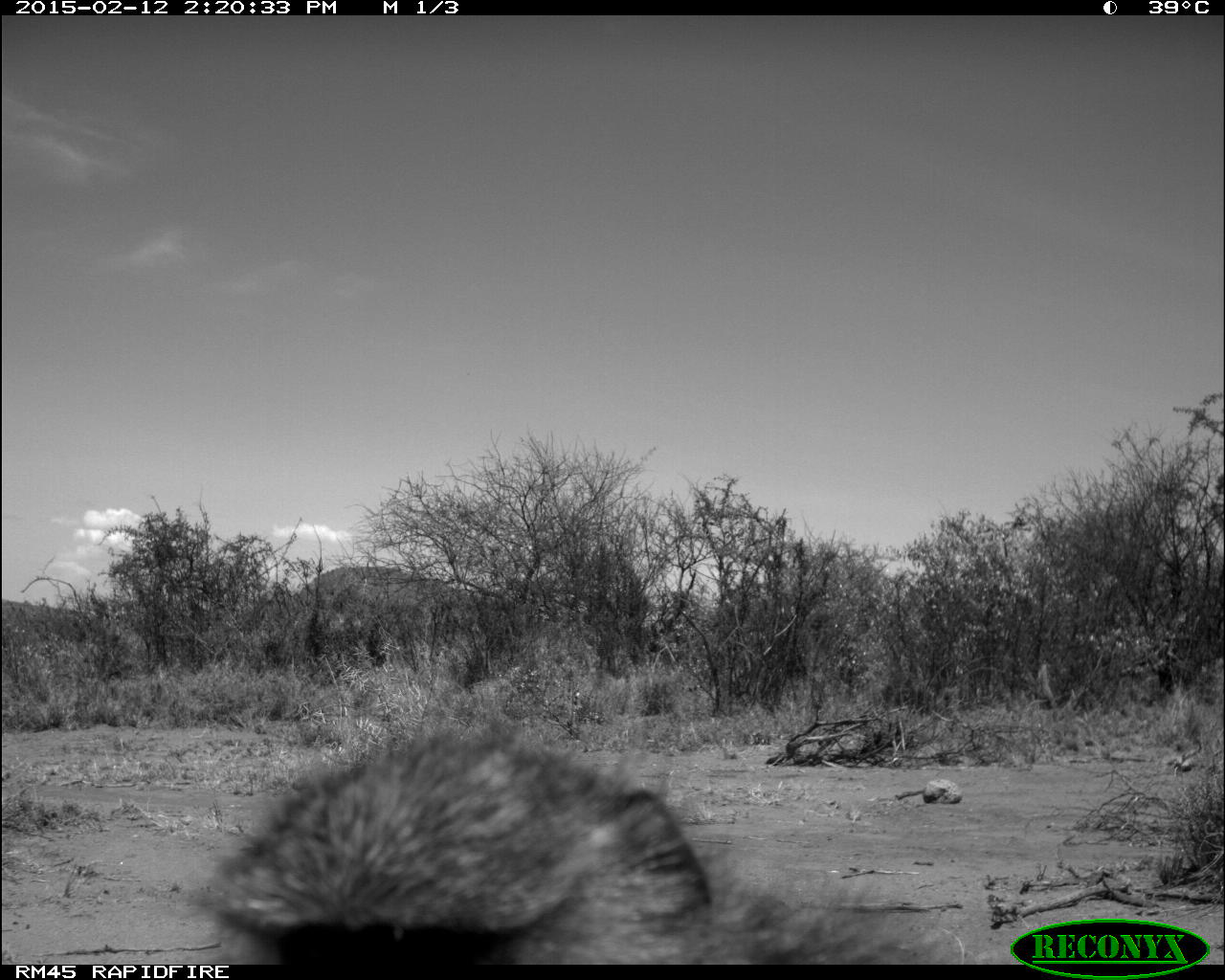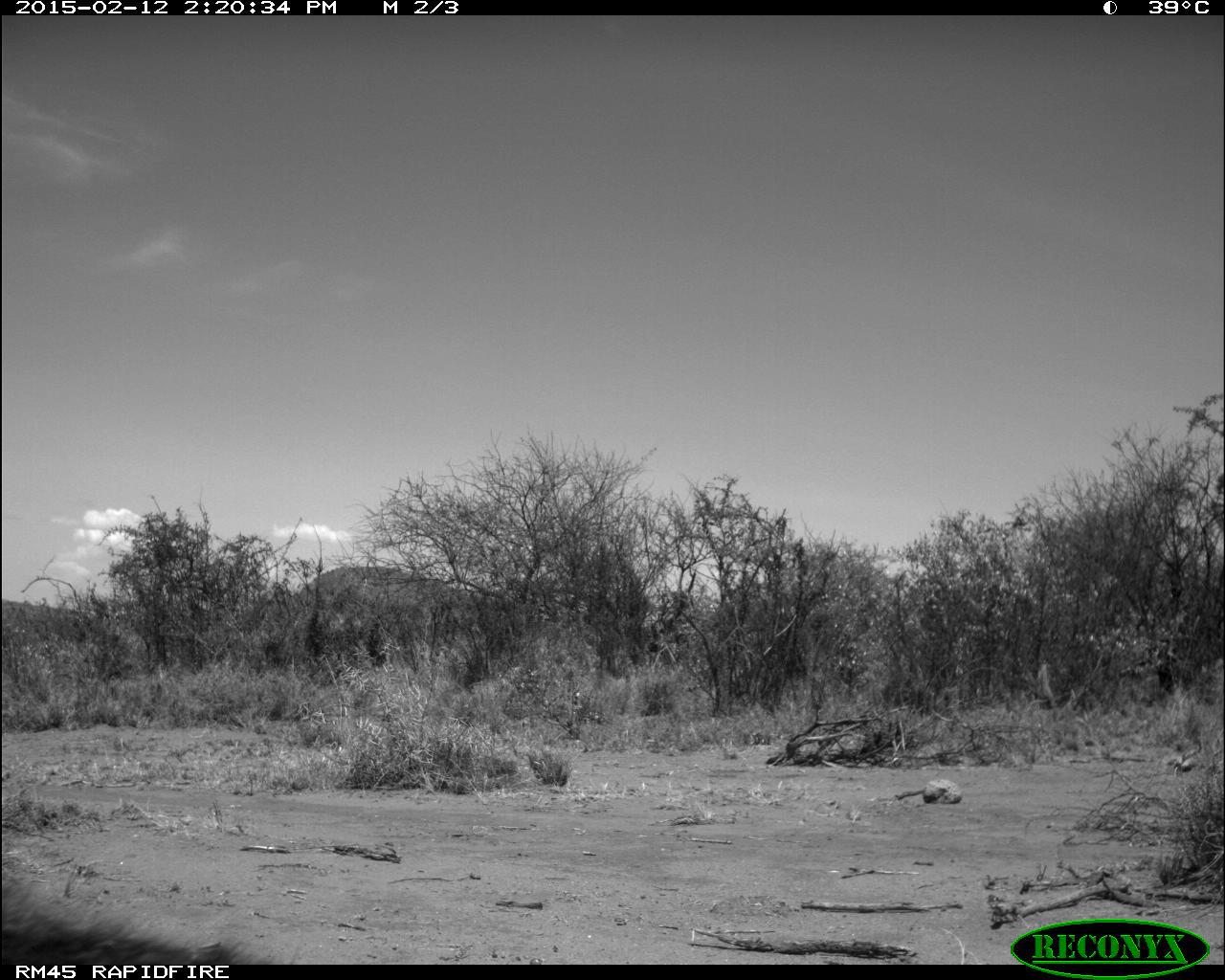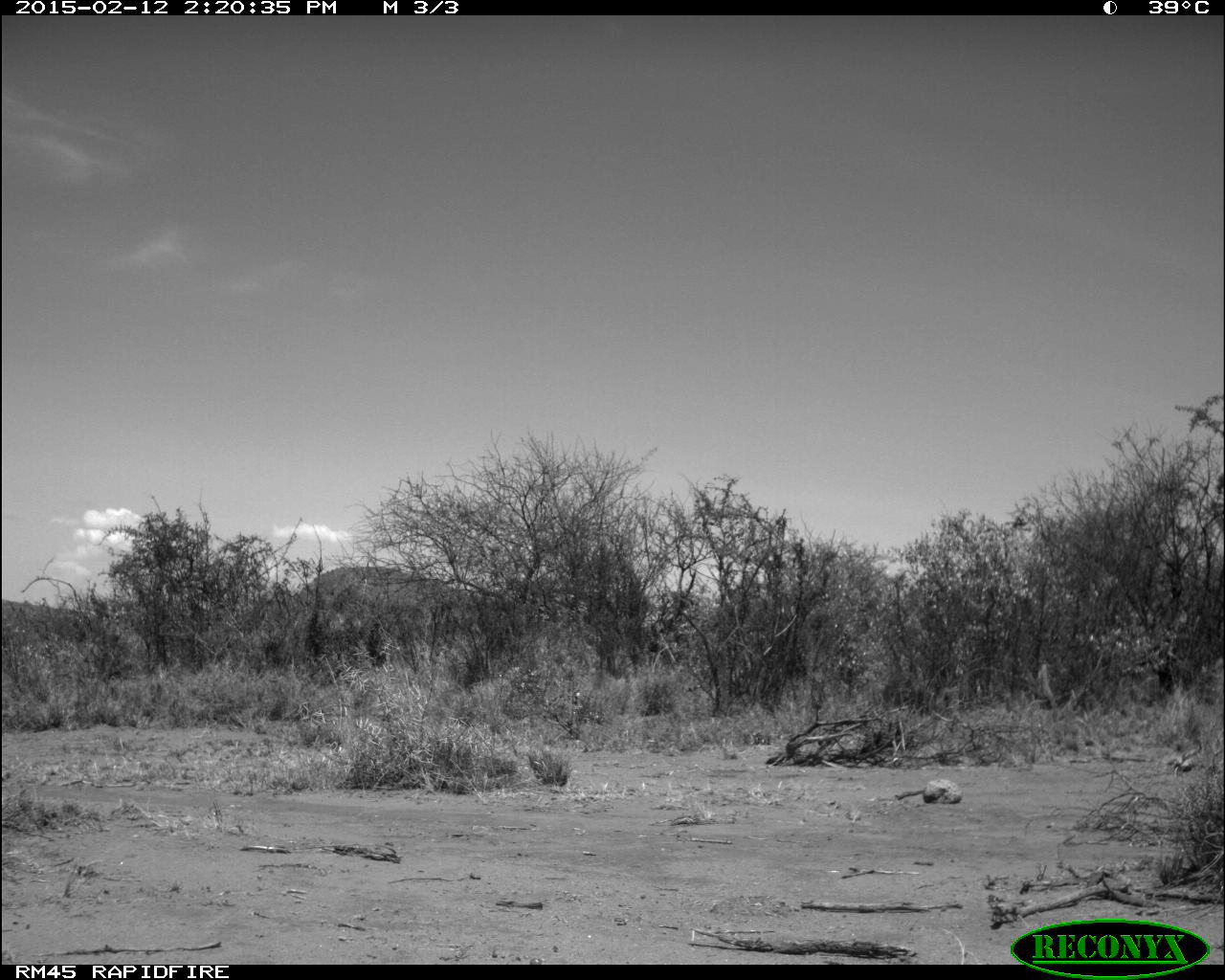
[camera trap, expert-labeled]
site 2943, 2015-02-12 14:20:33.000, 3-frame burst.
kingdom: Animalia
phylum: Chordata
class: Mammalia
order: Primates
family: Cercopithecidae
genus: Papio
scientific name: Papio anubis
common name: olive baboon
Papio anubis (olive baboon), count 2.